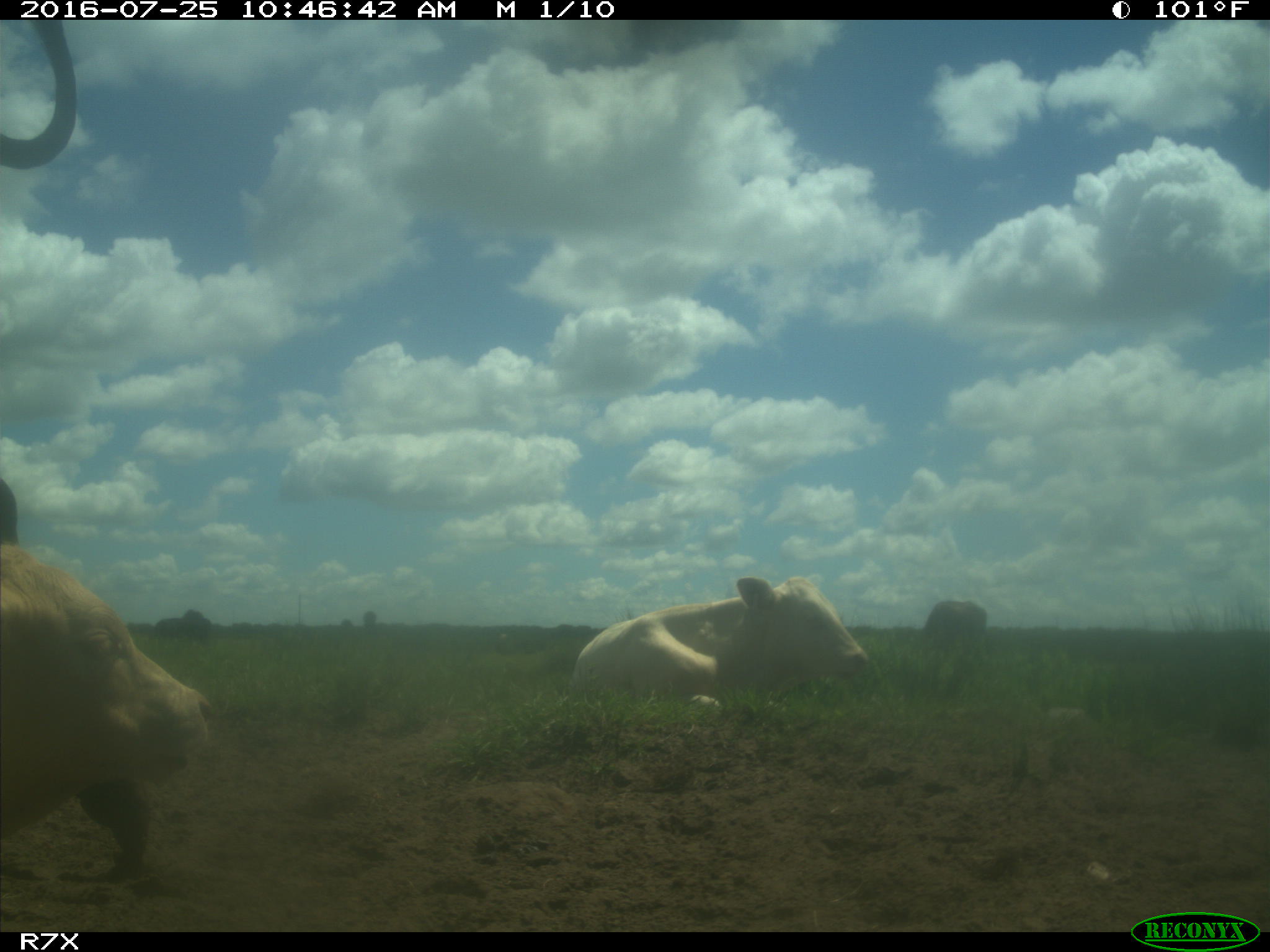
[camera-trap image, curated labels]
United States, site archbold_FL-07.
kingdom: Animalia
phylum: Chordata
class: Mammalia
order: Artiodactyla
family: Bovidae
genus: Bos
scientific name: Bos taurus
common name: domestic cow